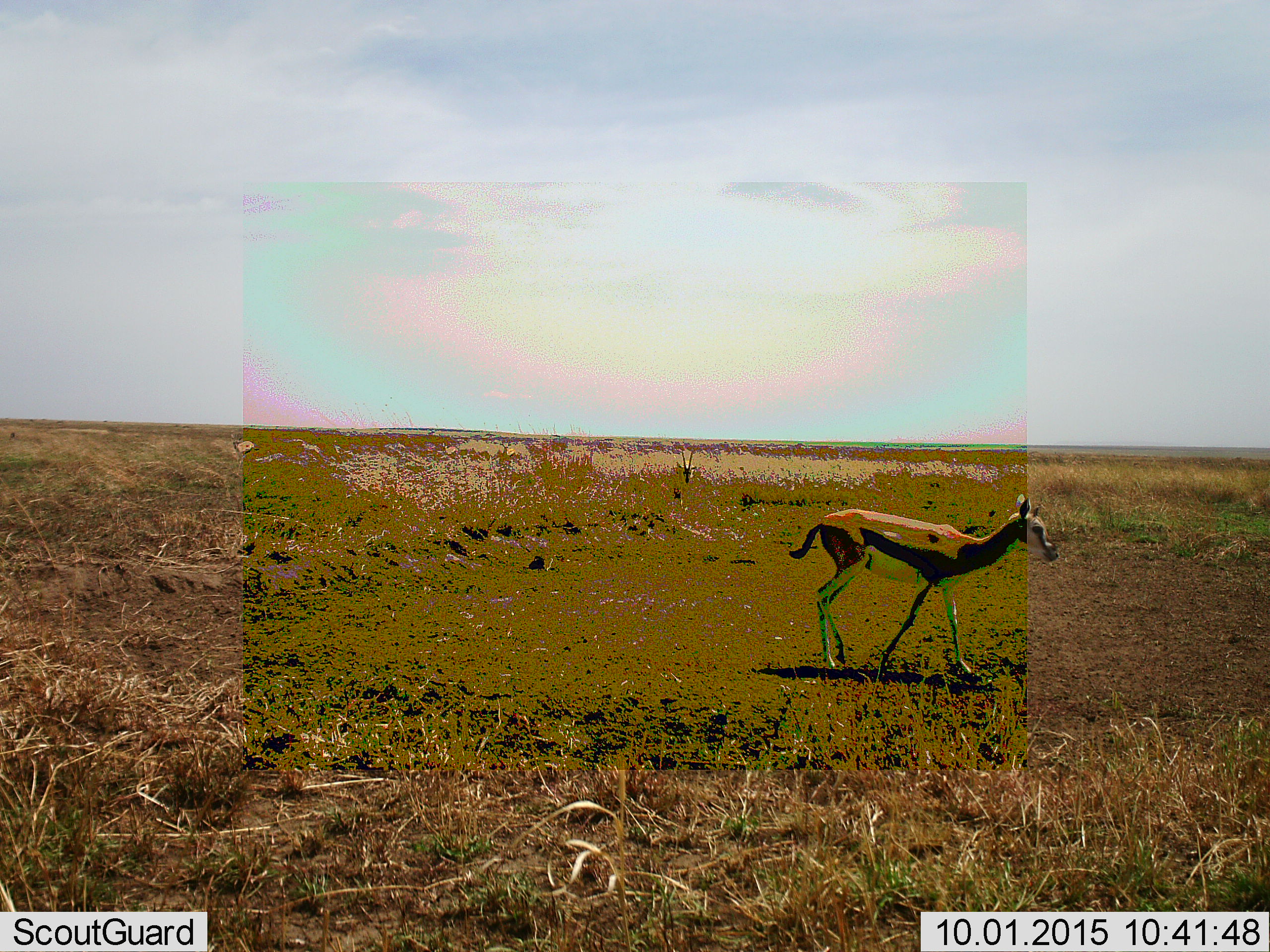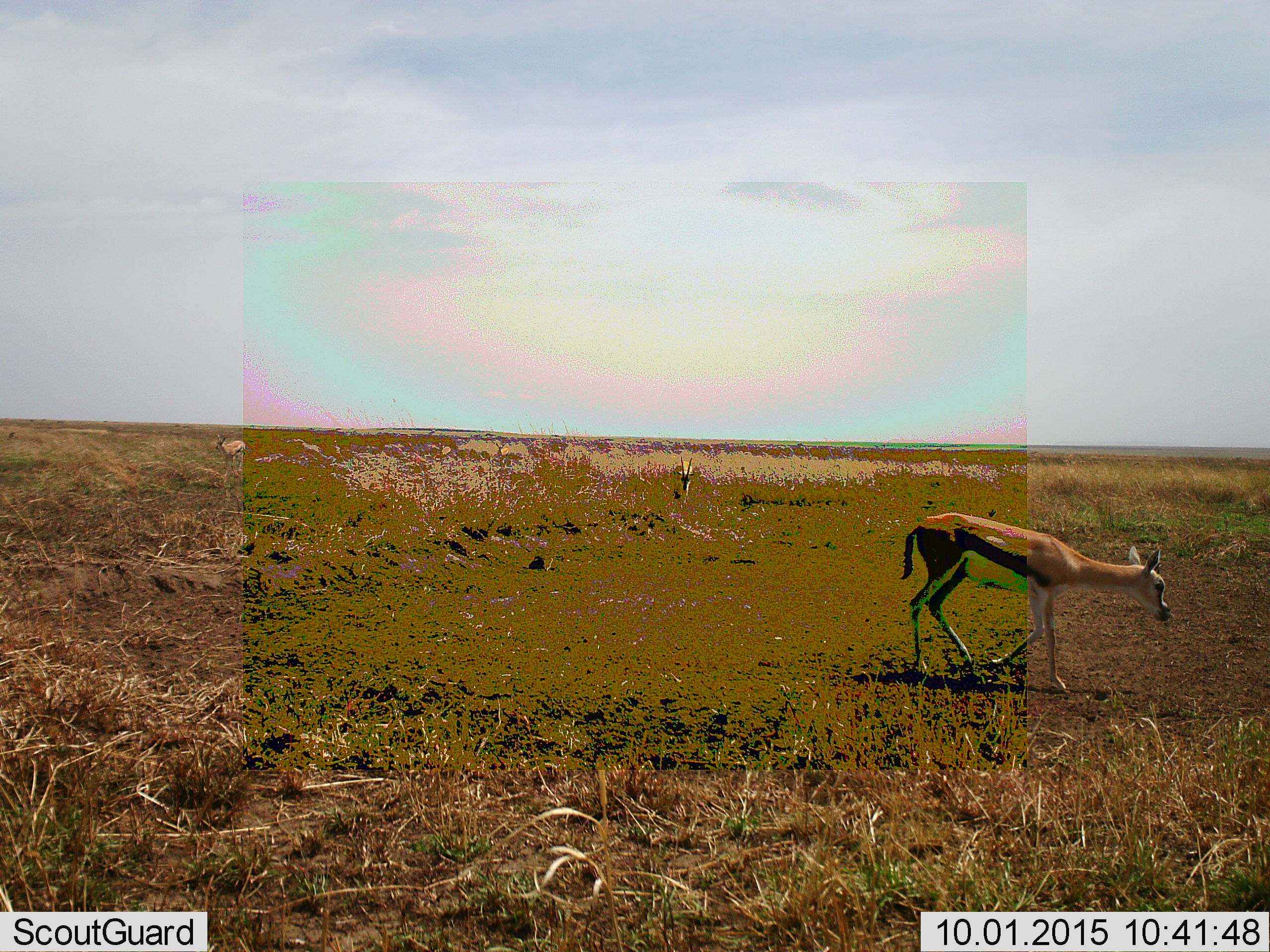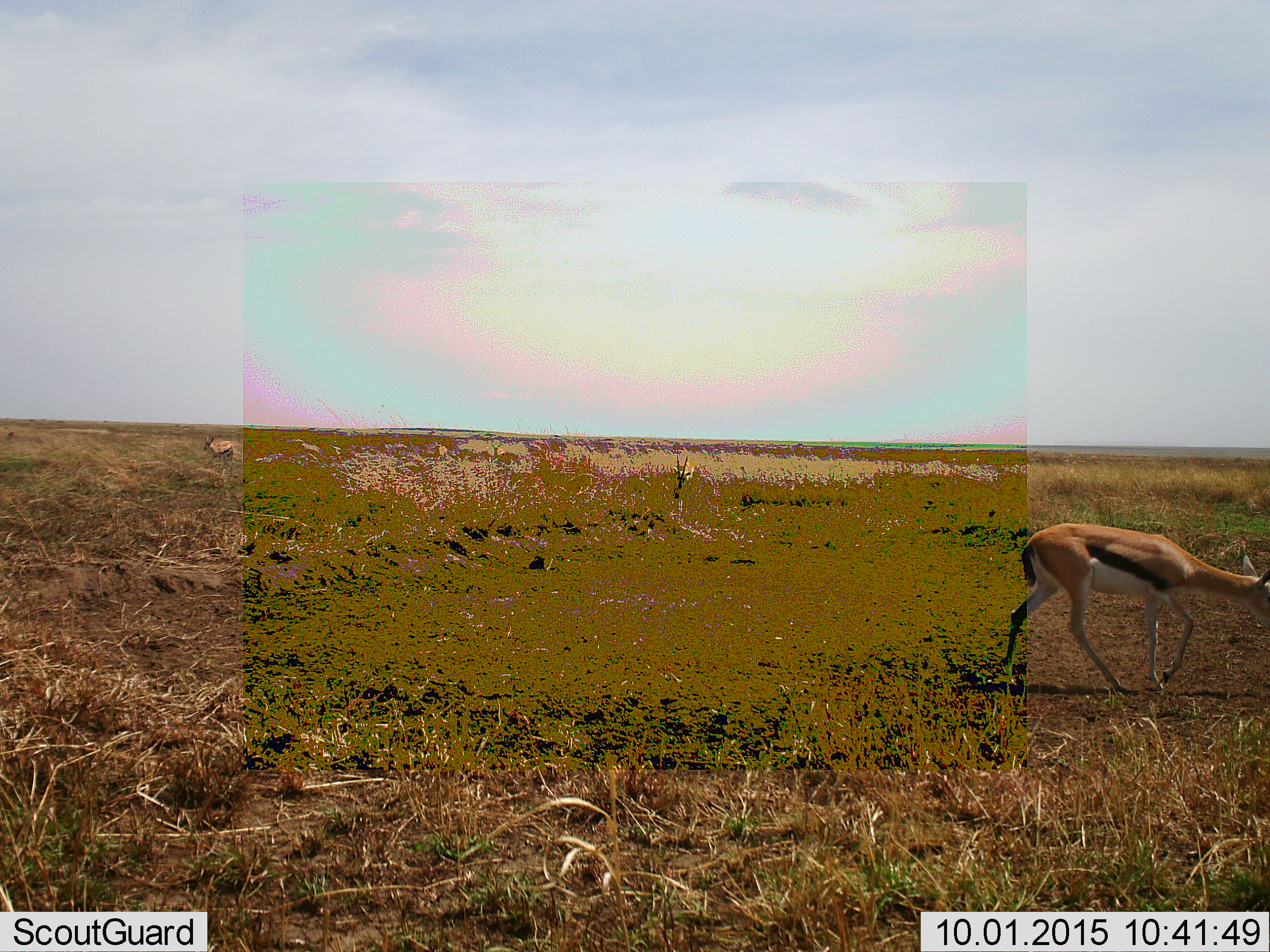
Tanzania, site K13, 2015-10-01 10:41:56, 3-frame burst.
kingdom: Animalia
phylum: Chordata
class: Mammalia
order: Artiodactyla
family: Bovidae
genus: Eudorcas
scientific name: Eudorcas thomsonii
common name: thomson's gazelle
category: gazellethomsons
Gazellethomsons (thomson's gazelle) (Eudorcas thomsonii), count 3. Behavior (volunteer vote fractions): standing 30%, resting 0%, moving 90%, interacting 0%. Young present (vote fraction): 0%. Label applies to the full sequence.